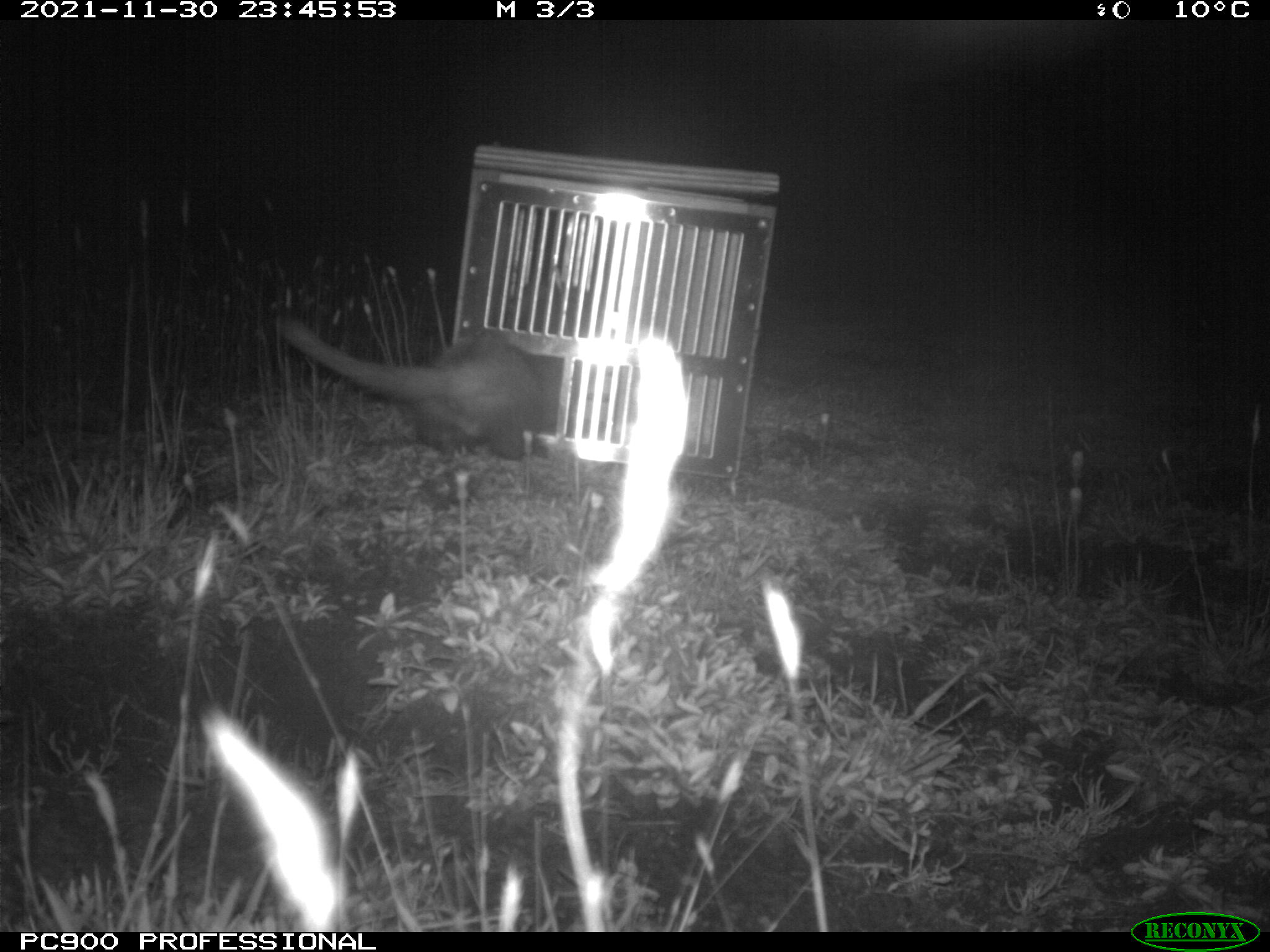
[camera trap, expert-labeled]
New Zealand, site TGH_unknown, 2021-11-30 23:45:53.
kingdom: Animalia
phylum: Chordata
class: Mammalia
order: Carnivora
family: Mustelidae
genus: Mustela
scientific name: Mustela furo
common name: ferret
Ferret (Mustela furo).